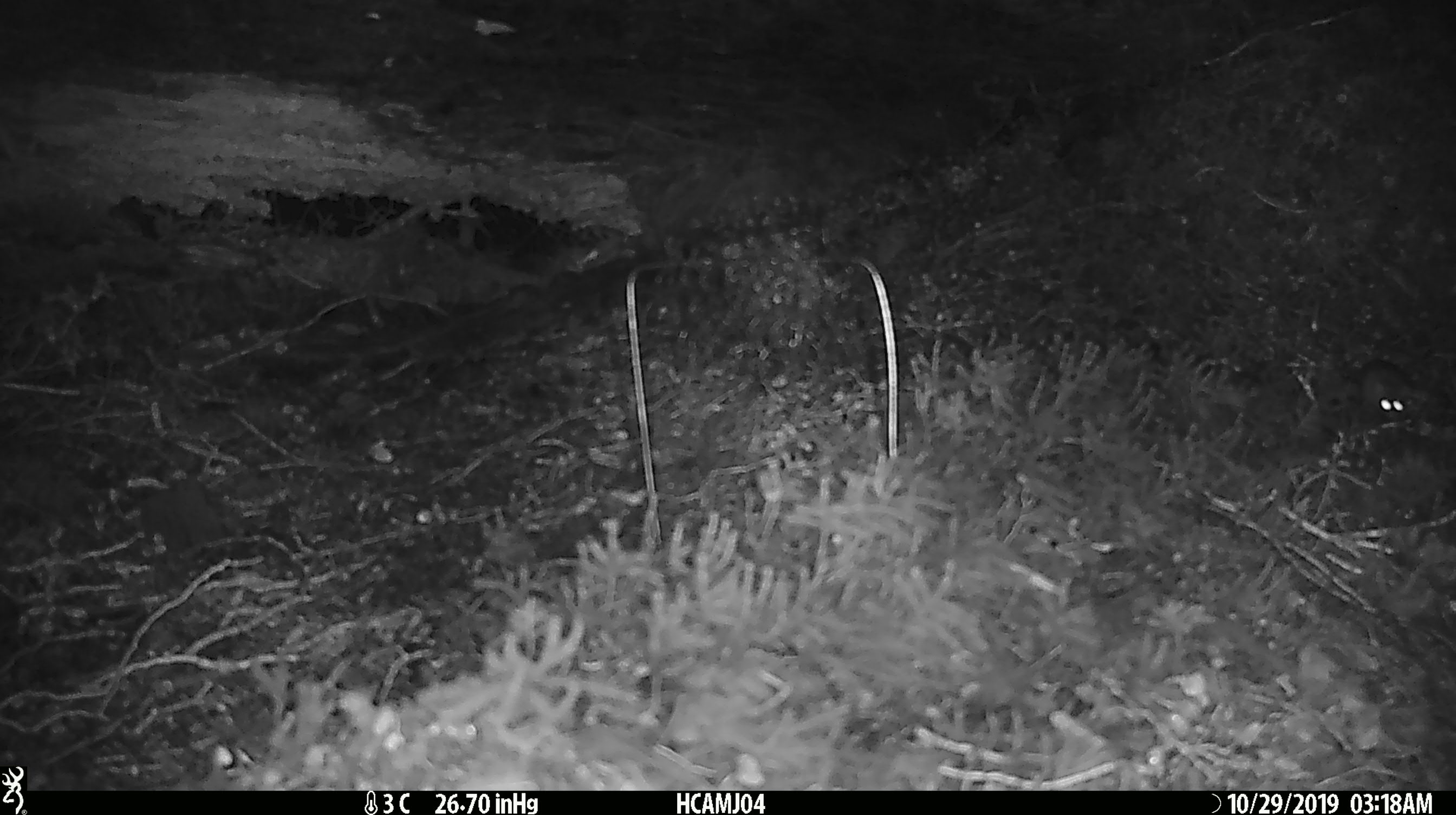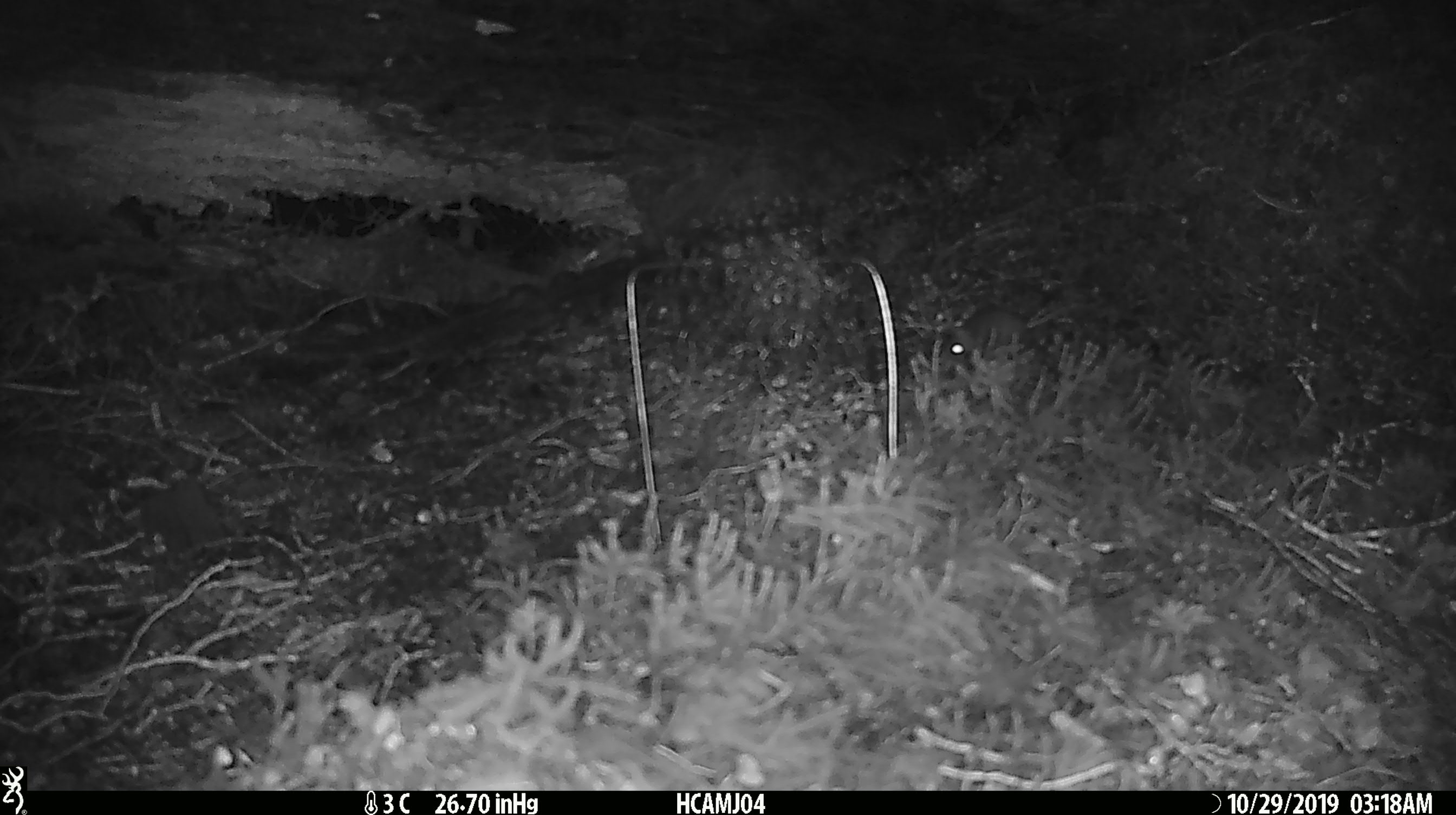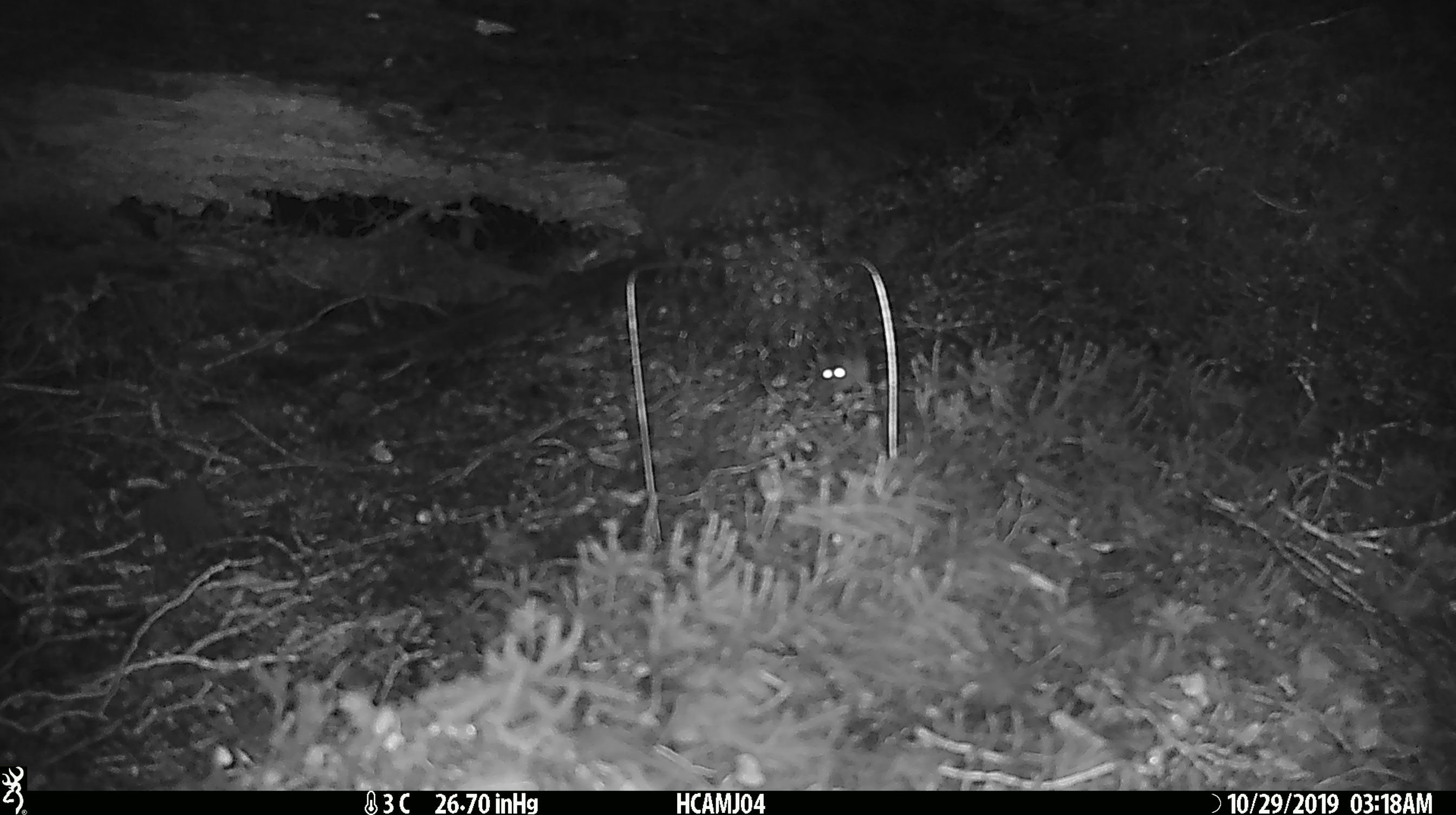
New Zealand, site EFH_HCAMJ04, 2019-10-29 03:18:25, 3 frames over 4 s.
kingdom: Animalia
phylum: Chordata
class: Mammalia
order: Rodentia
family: Muridae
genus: Mus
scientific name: Mus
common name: mouse